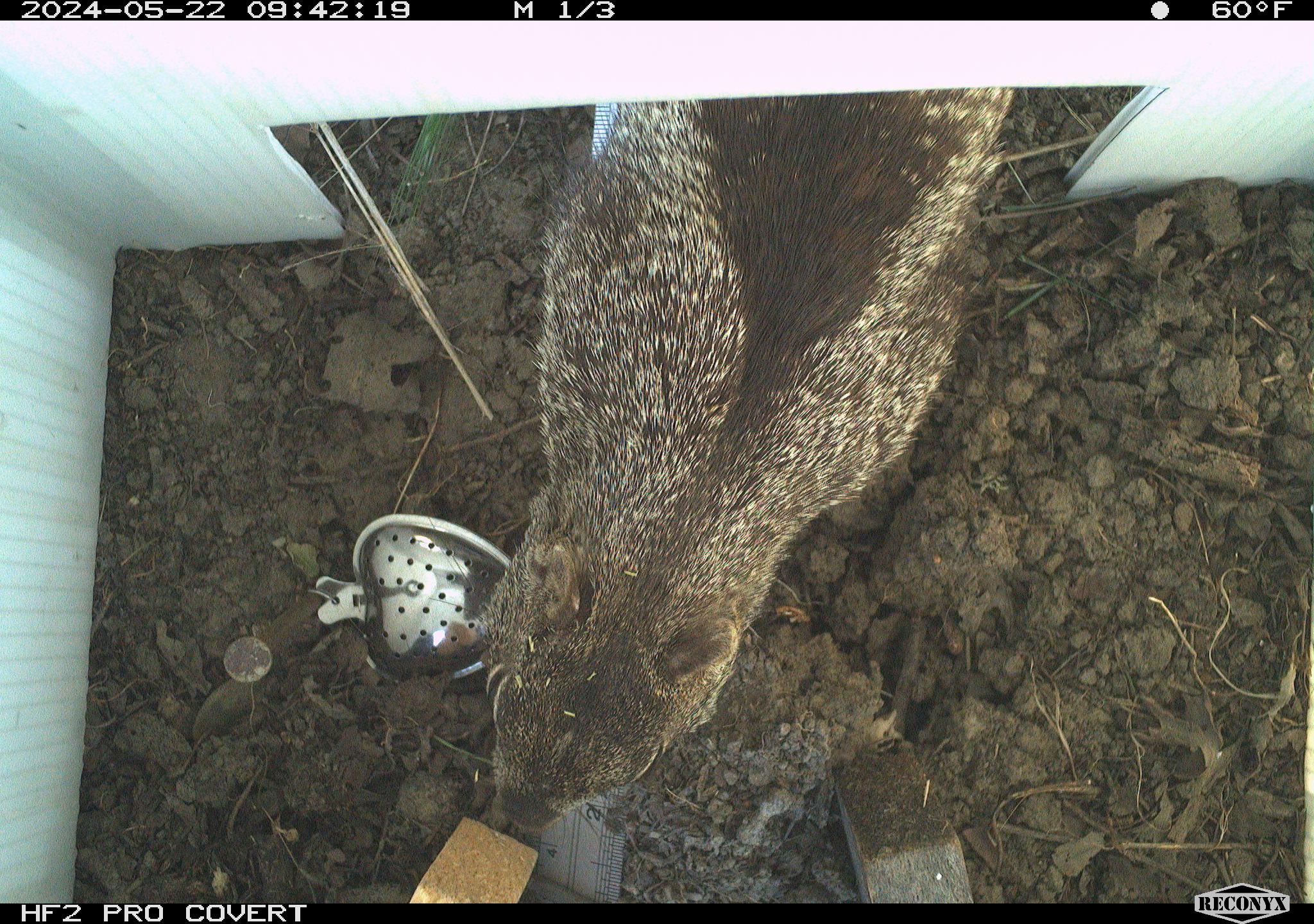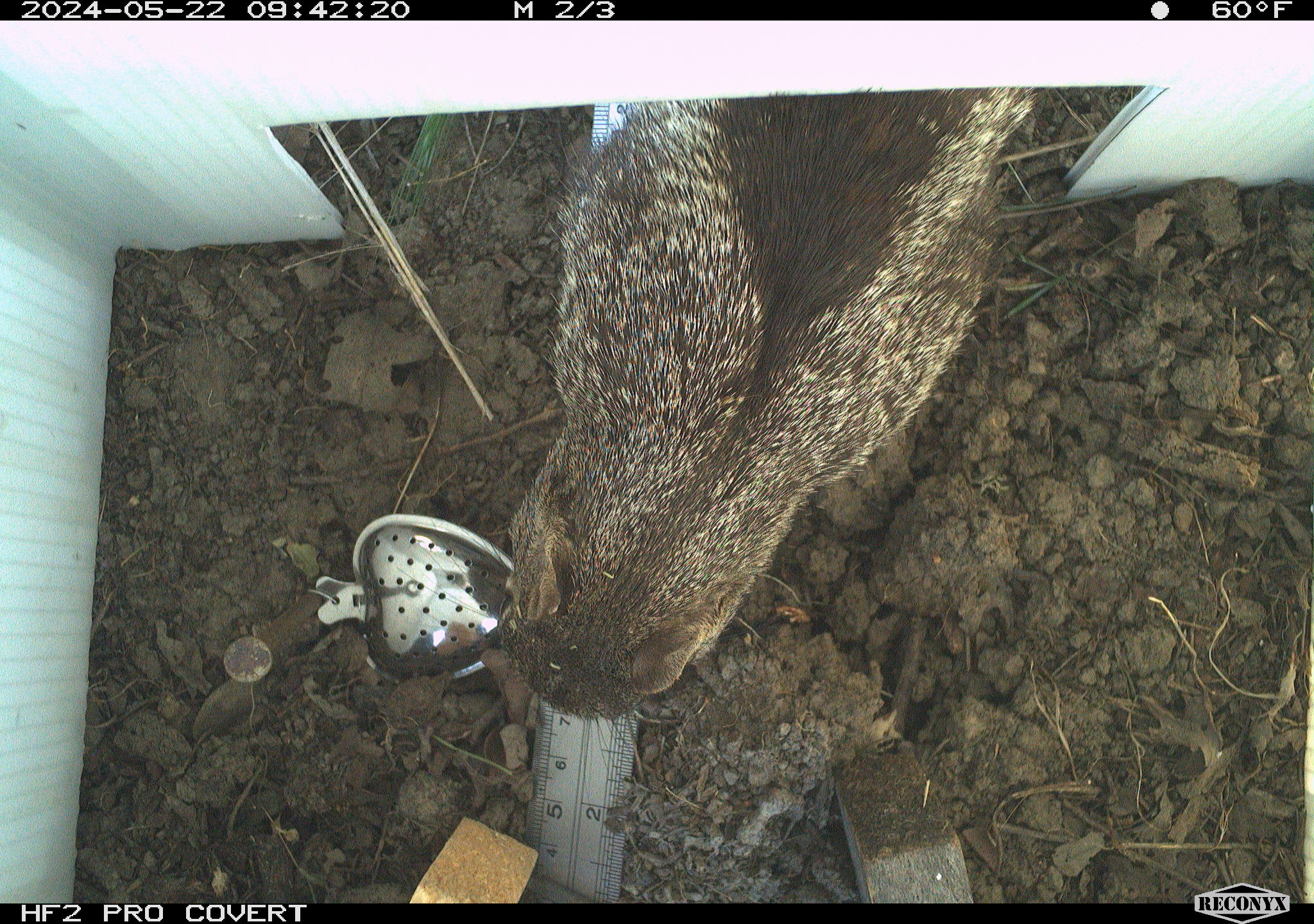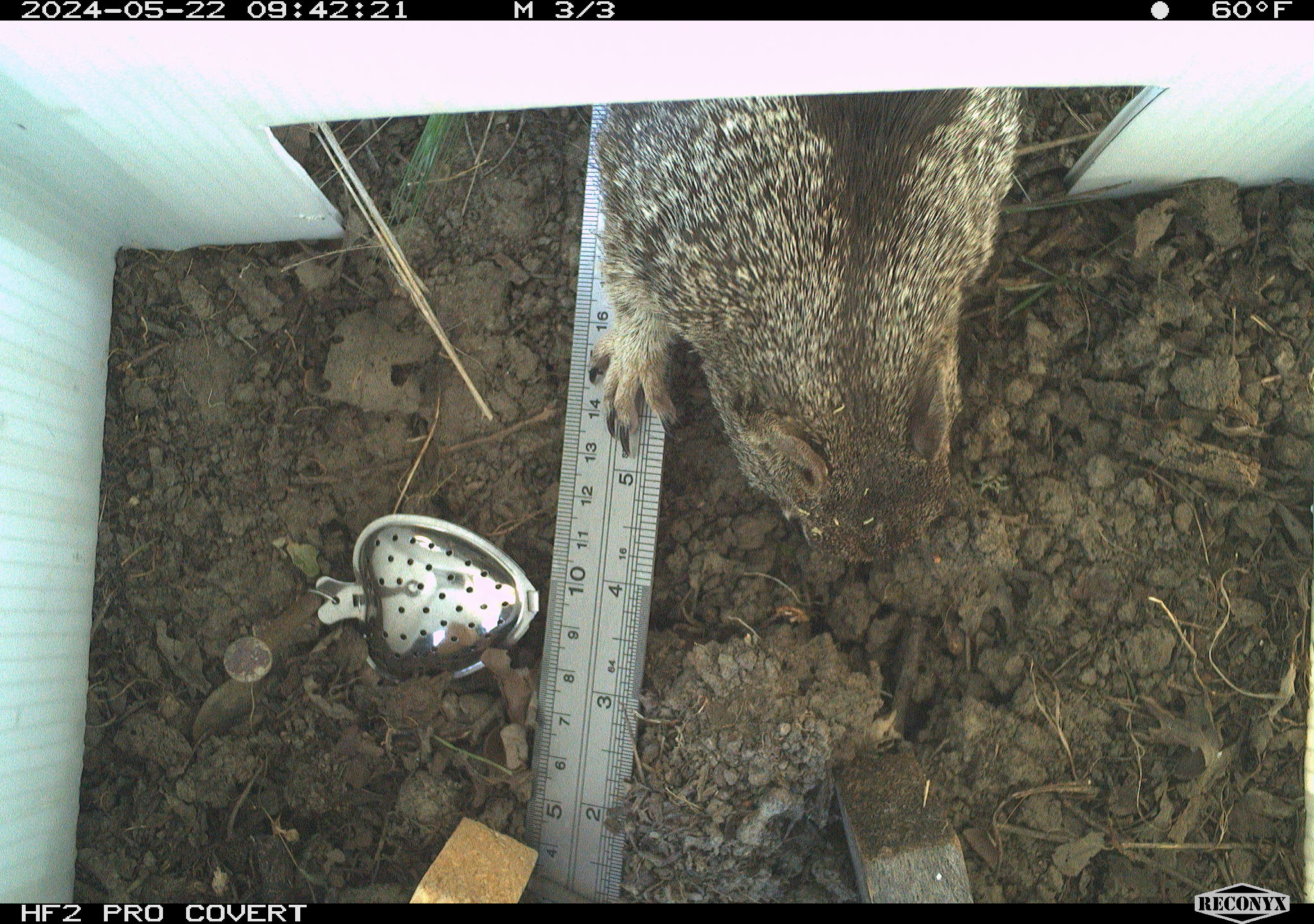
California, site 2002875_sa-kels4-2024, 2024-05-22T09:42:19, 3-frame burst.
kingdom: Animalia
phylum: Chordata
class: Mammalia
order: Rodentia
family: Sciuridae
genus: Otospermophilus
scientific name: Otospermophilus beecheyi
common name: california ground squirrel